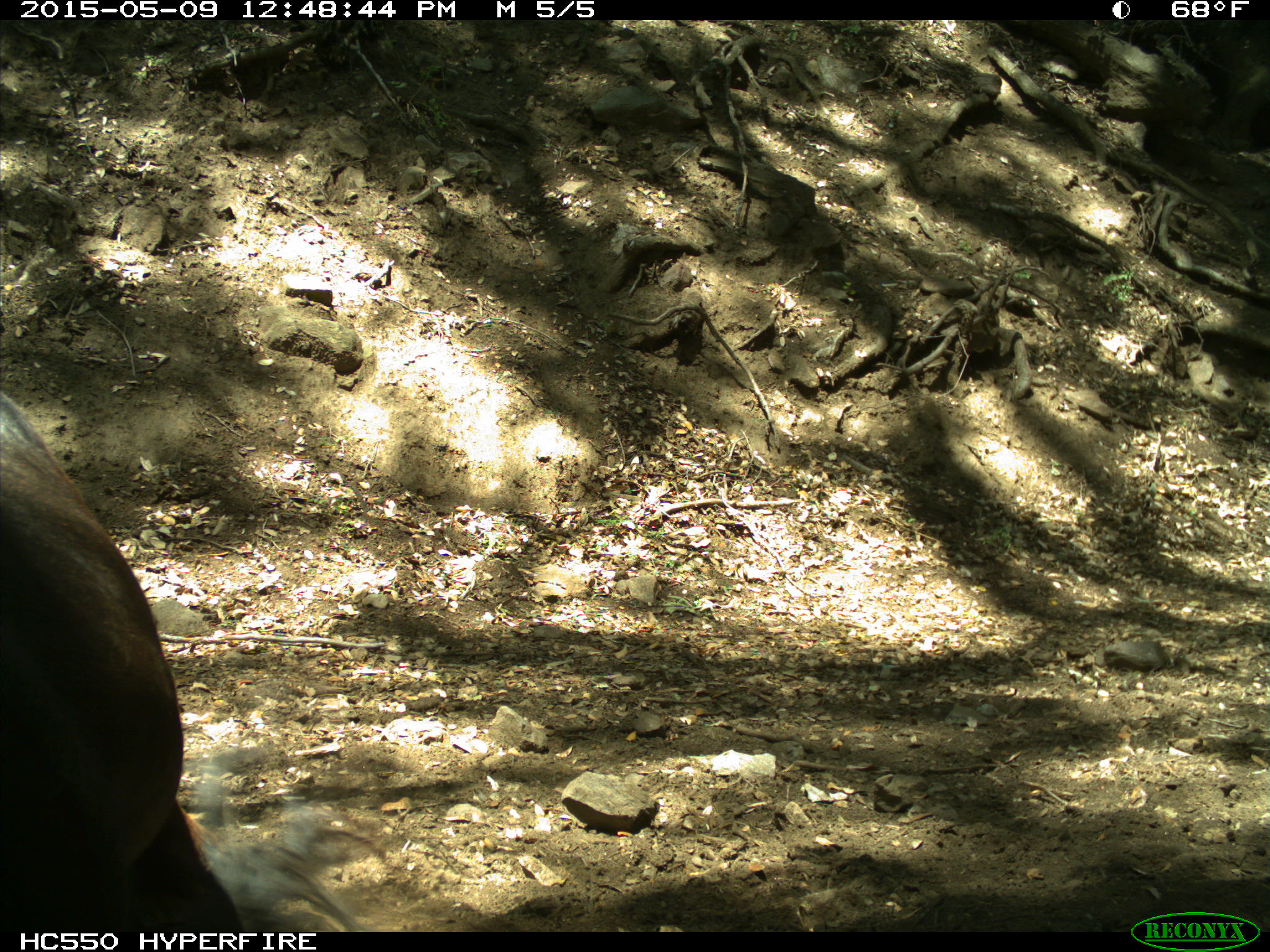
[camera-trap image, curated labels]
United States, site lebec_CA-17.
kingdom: Animalia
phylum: Chordata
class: Mammalia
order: Artiodactyla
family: Bovidae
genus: Bos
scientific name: Bos taurus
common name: domestic cow